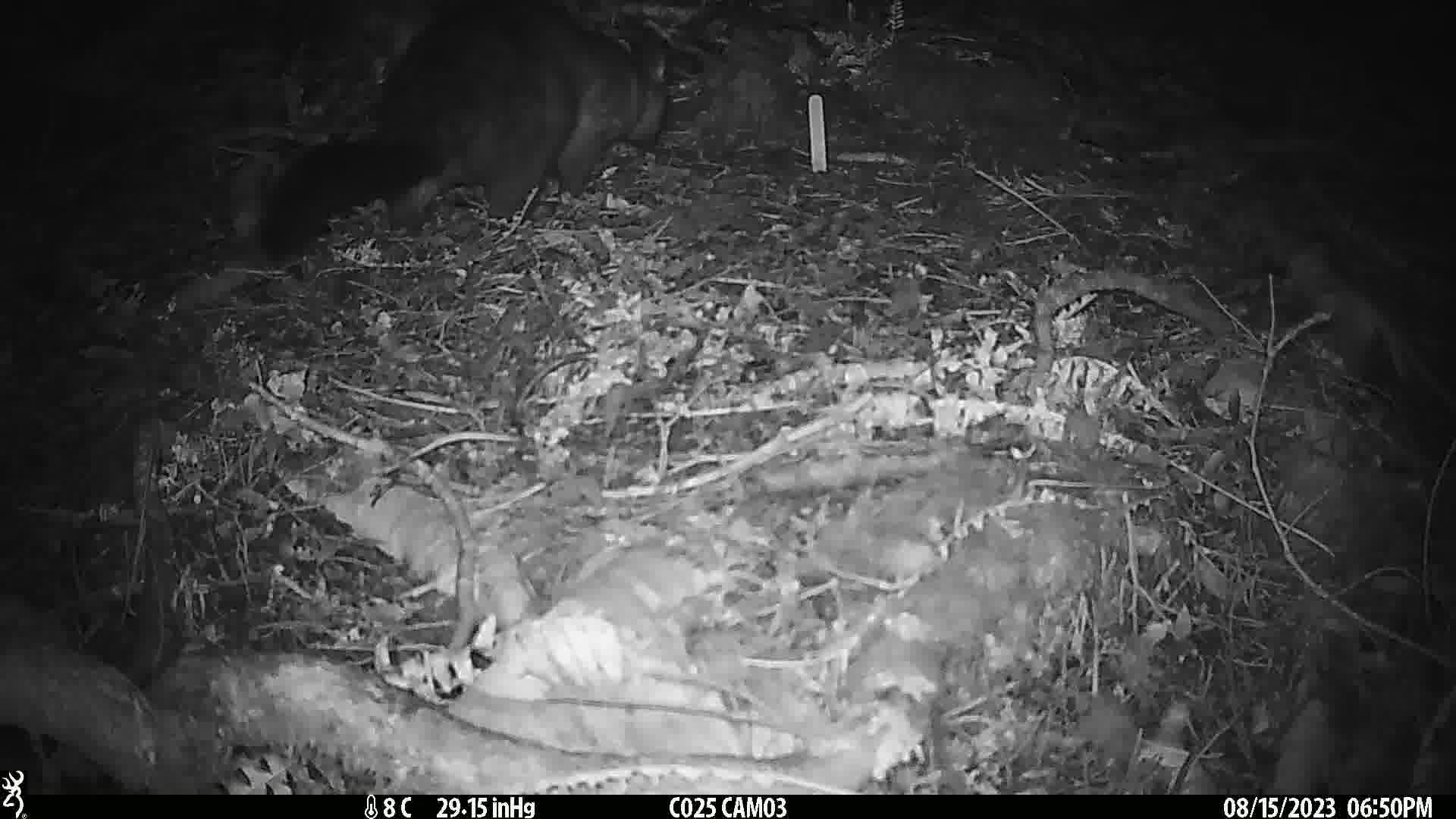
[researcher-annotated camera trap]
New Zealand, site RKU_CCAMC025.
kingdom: Animalia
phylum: Chordata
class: Mammalia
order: Diprotodontia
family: Phalangeridae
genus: Trichosurus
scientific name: Trichosurus vulpecula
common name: common brushtail possum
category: possum